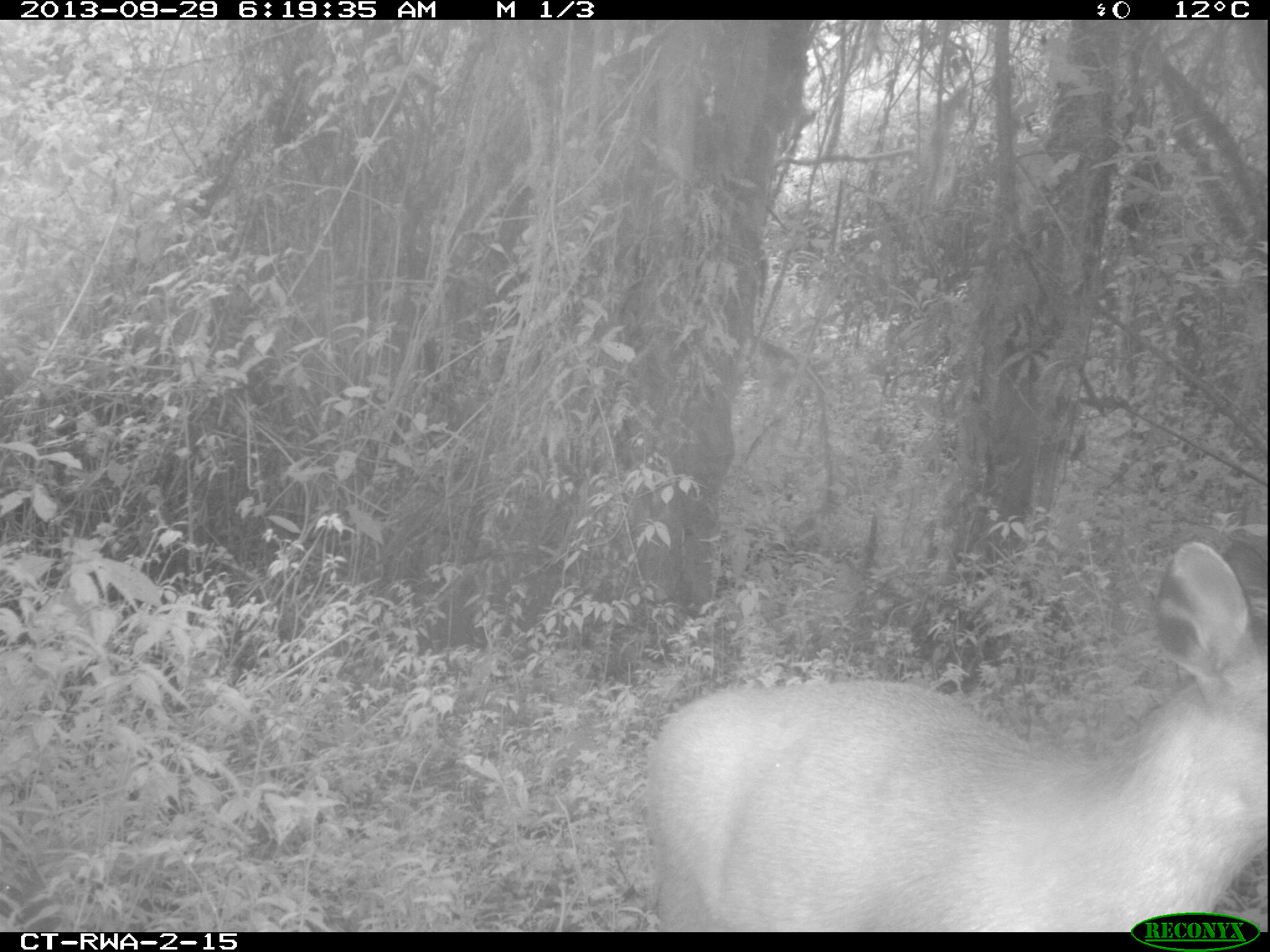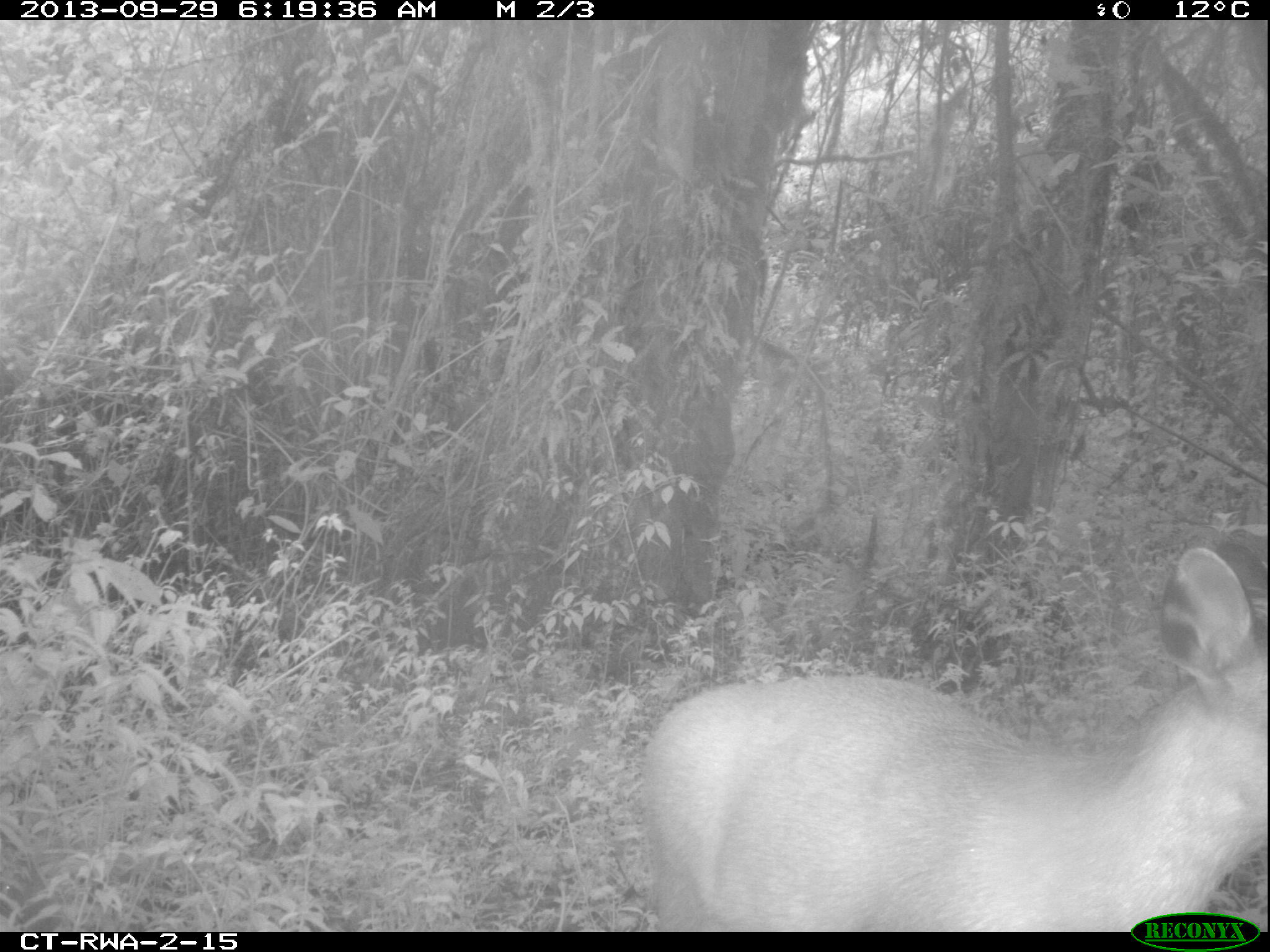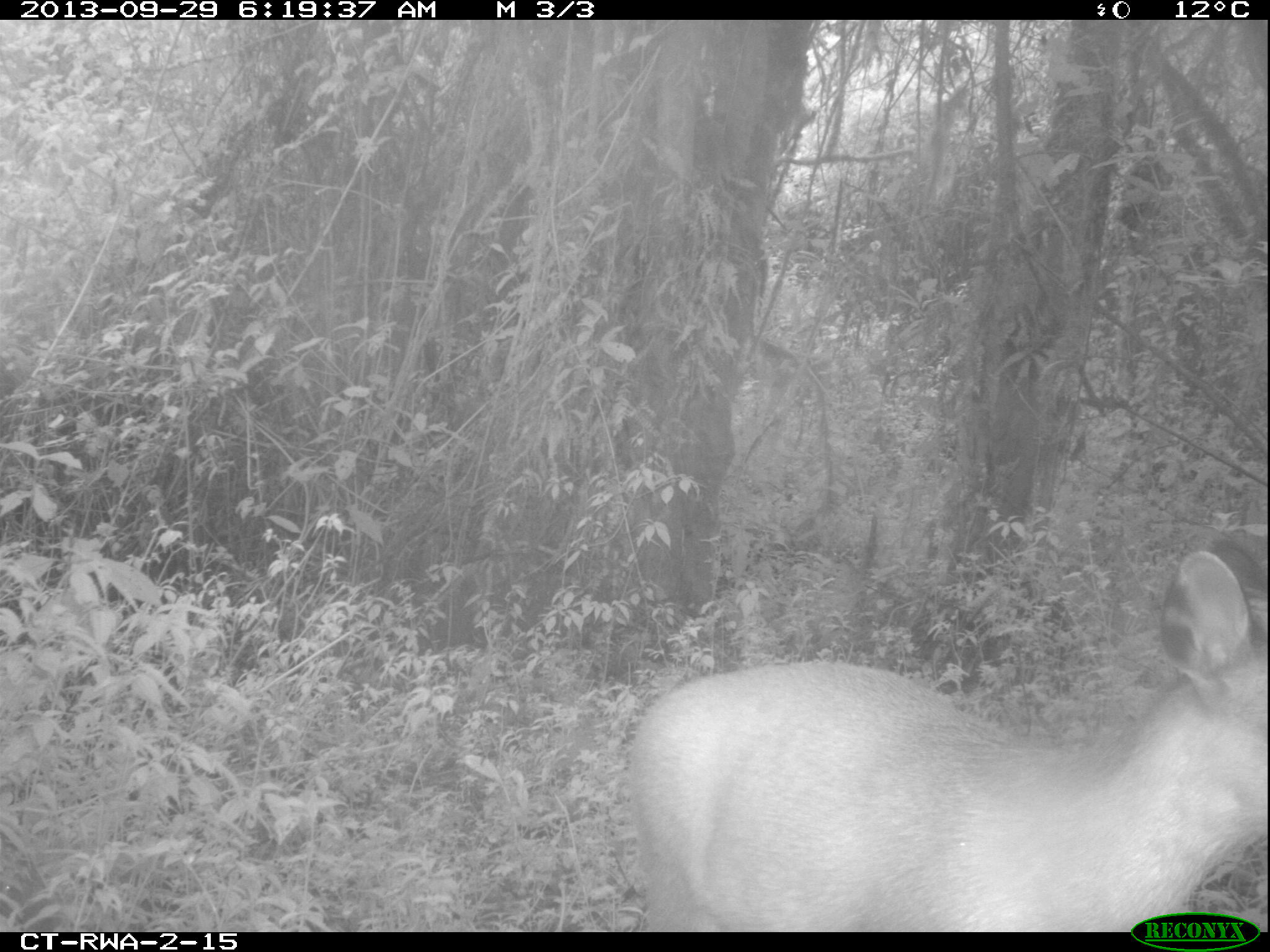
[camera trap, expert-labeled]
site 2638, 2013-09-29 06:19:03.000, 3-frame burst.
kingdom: Animalia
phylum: Chordata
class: Mammalia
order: Artiodactyla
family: Bovidae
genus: Cephalophus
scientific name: Cephalophus nigrifrons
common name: black-fronted duiker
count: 1